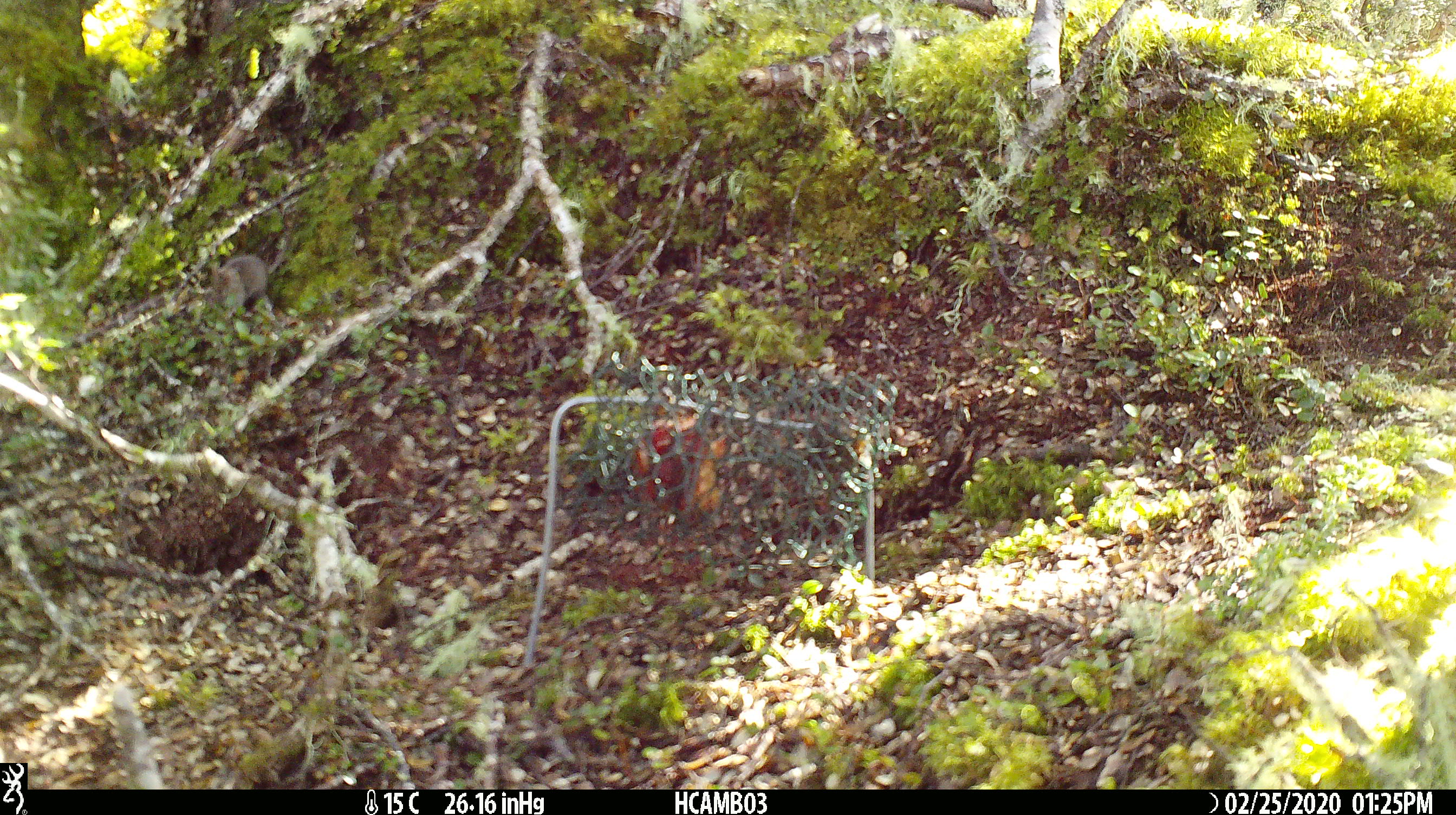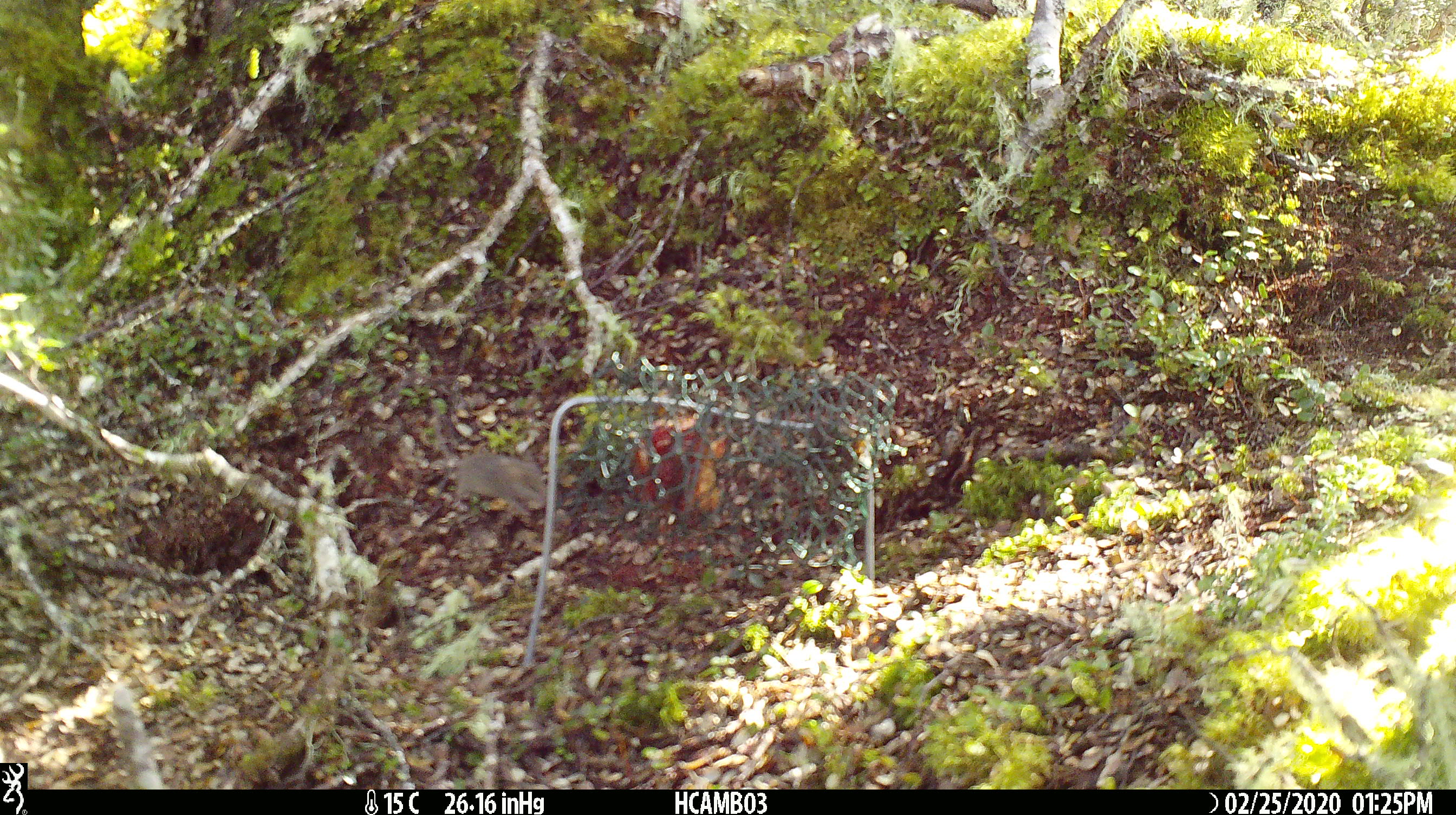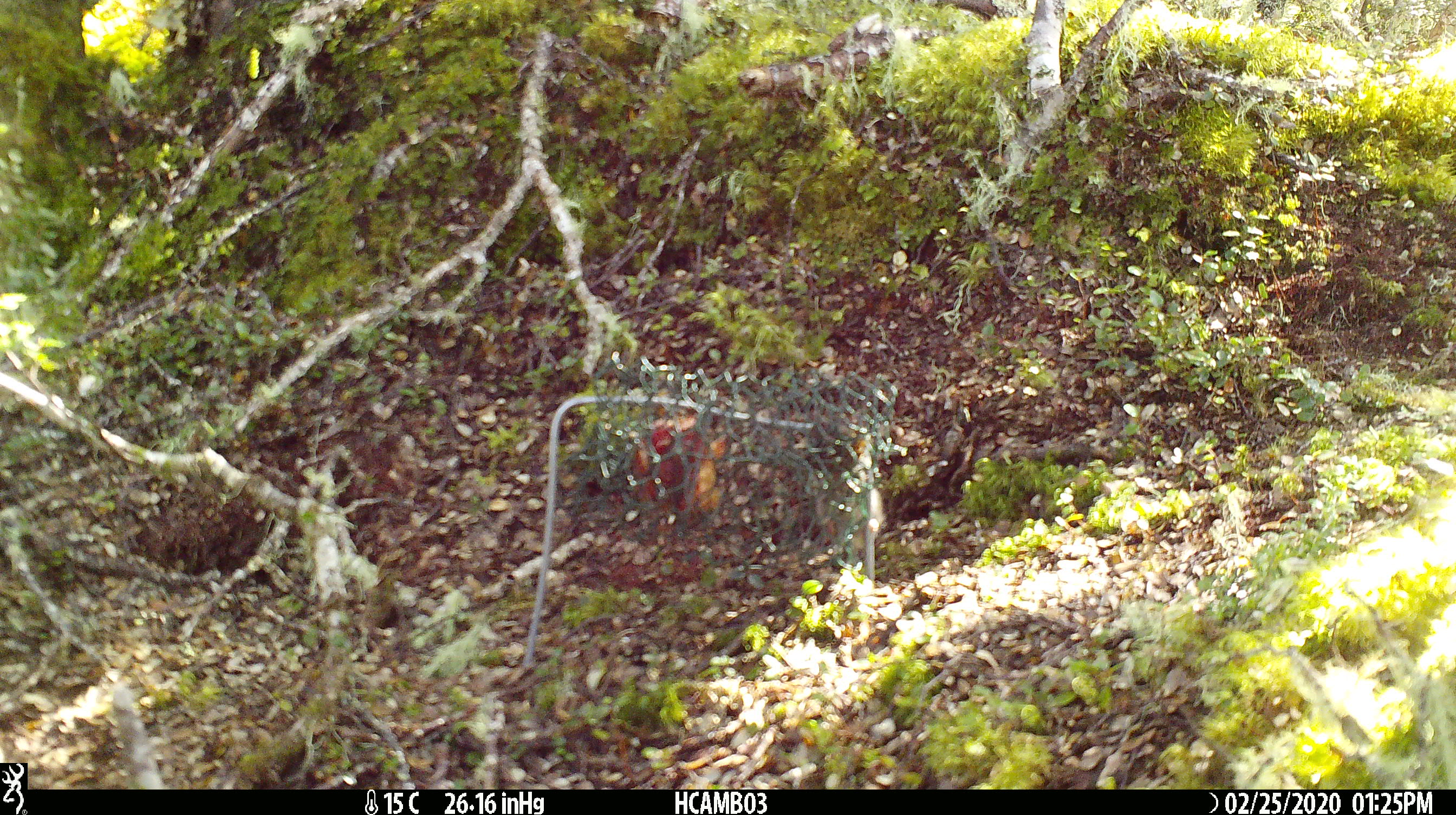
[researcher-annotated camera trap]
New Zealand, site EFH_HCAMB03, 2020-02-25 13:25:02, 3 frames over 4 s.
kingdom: Animalia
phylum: Chordata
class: Mammalia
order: Rodentia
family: Muridae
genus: Mus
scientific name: Mus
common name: mouse